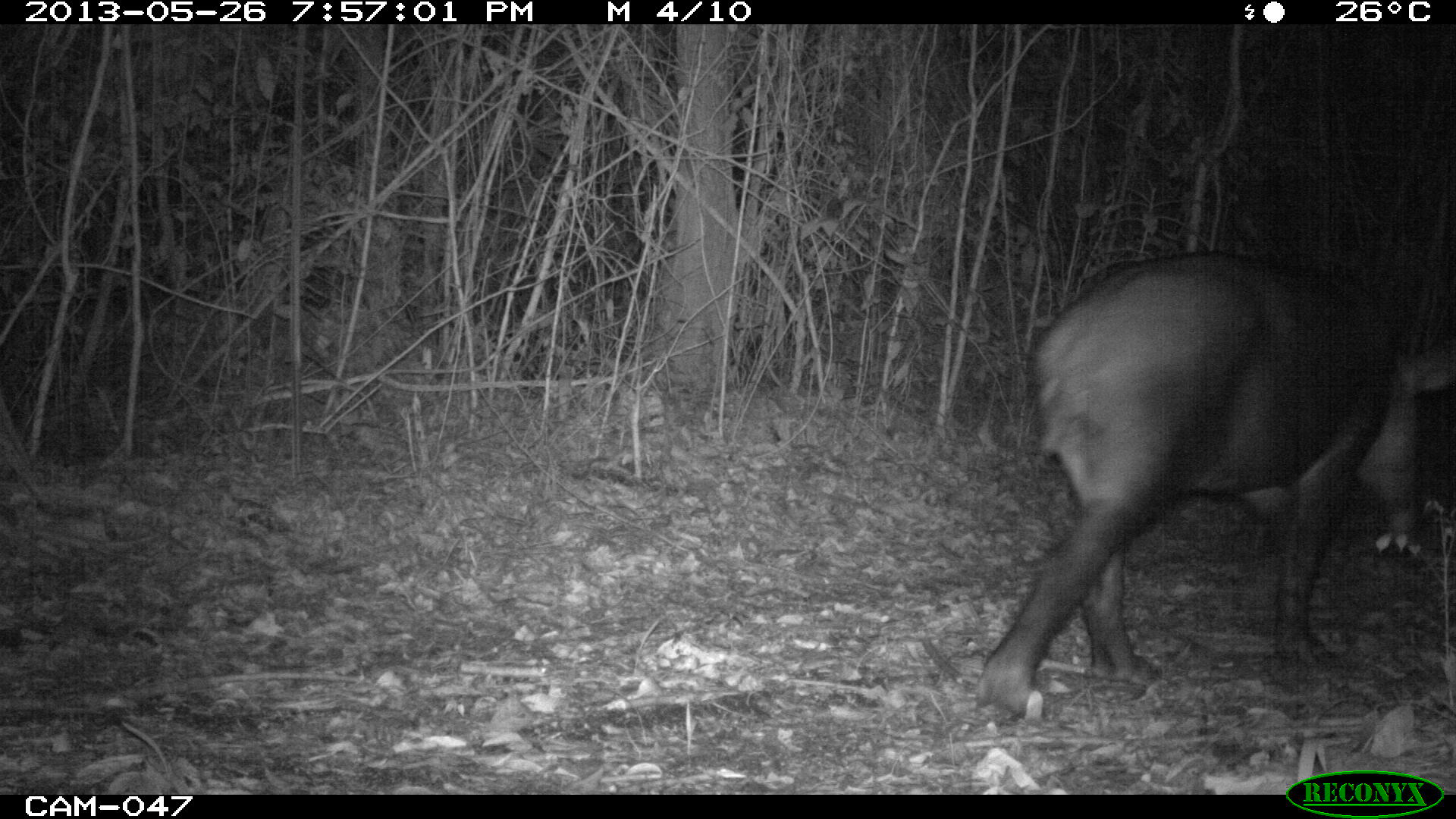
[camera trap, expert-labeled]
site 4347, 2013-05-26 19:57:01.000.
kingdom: Animalia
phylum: Chordata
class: Mammalia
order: Perissodactyla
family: Tapiridae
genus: Tapirus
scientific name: Tapirus bairdii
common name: baird's tapir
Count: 1.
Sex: female.